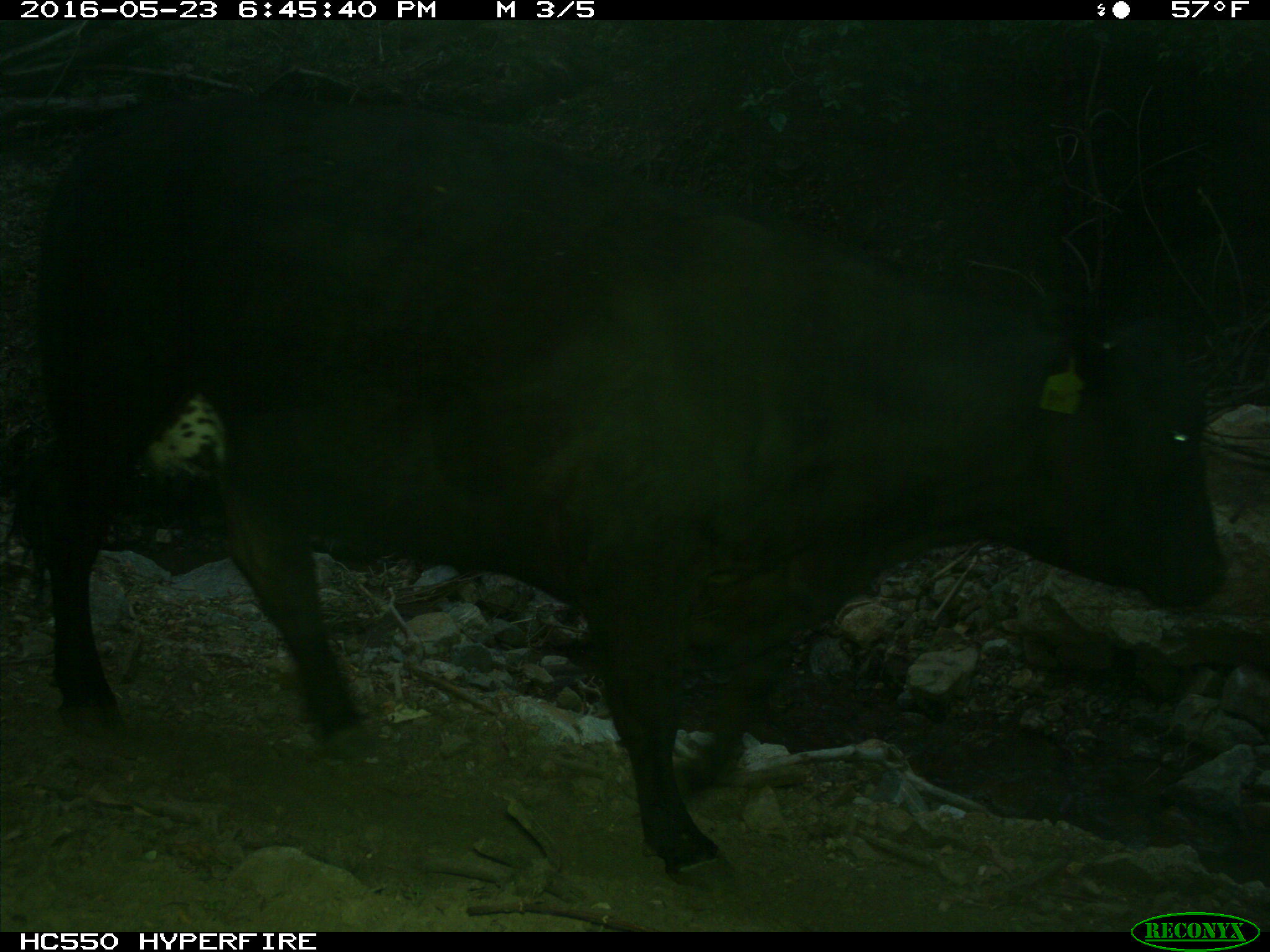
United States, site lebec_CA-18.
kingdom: Animalia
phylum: Chordata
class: Mammalia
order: Artiodactyla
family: Bovidae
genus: Bos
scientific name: Bos taurus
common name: domestic cow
Bos taurus (domestic cow).